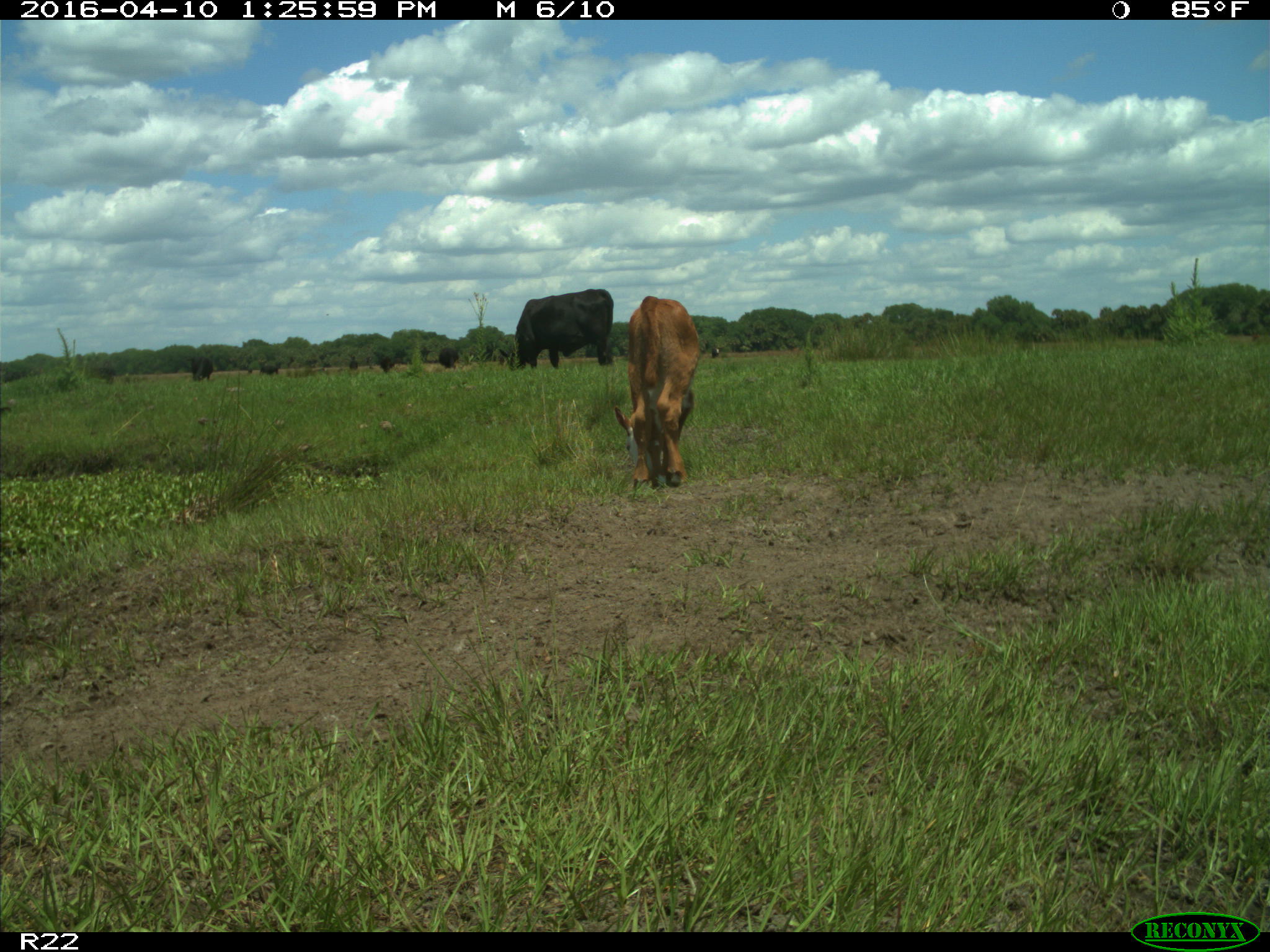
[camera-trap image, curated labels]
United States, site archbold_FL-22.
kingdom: Animalia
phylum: Chordata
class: Mammalia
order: Artiodactyla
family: Bovidae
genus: Bos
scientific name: Bos taurus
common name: domestic cow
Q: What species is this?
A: Bos taurus (domestic cow).